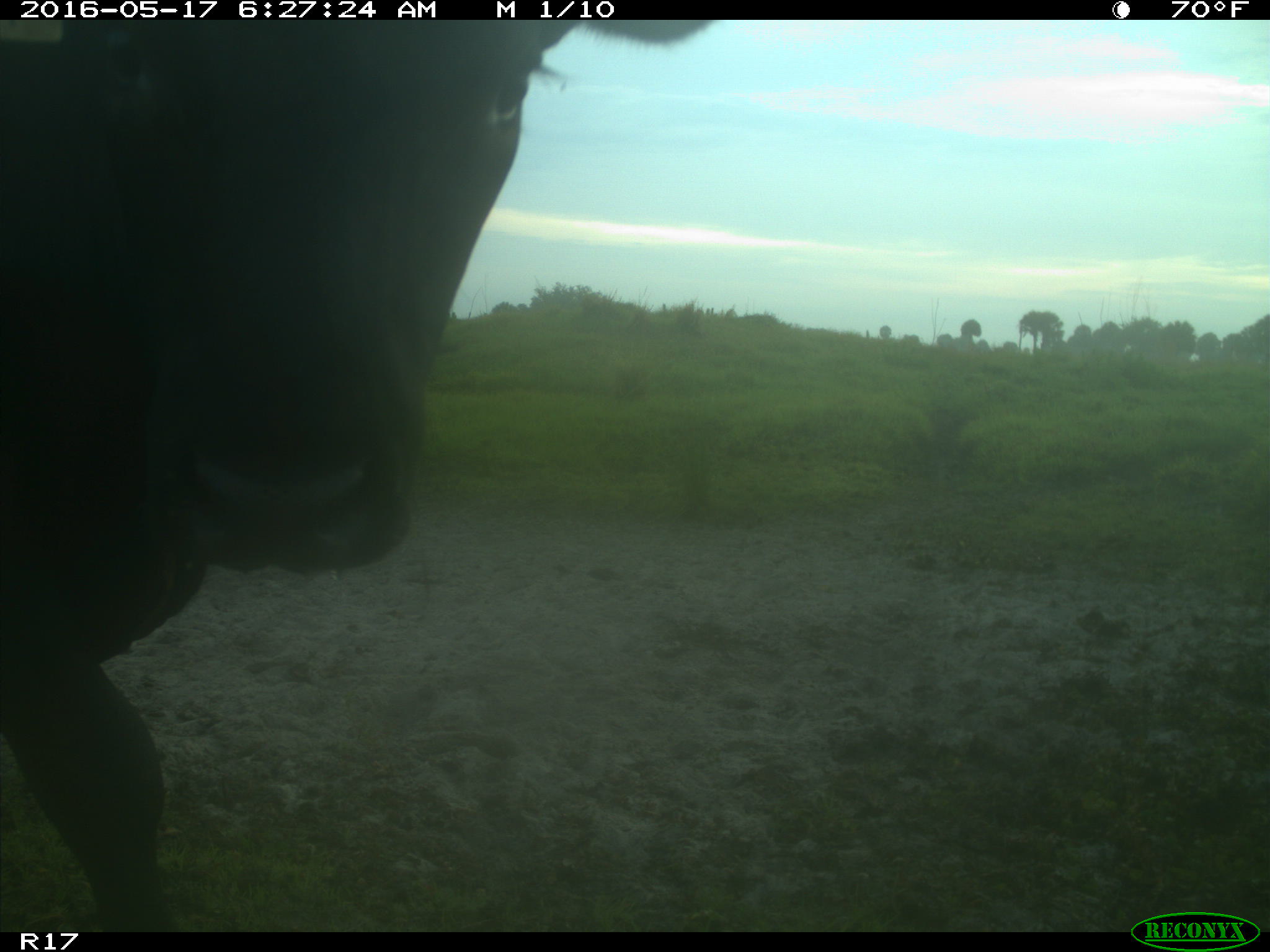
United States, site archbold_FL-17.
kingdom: Animalia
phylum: Chordata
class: Mammalia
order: Artiodactyla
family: Bovidae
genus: Bos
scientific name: Bos taurus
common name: domestic cow